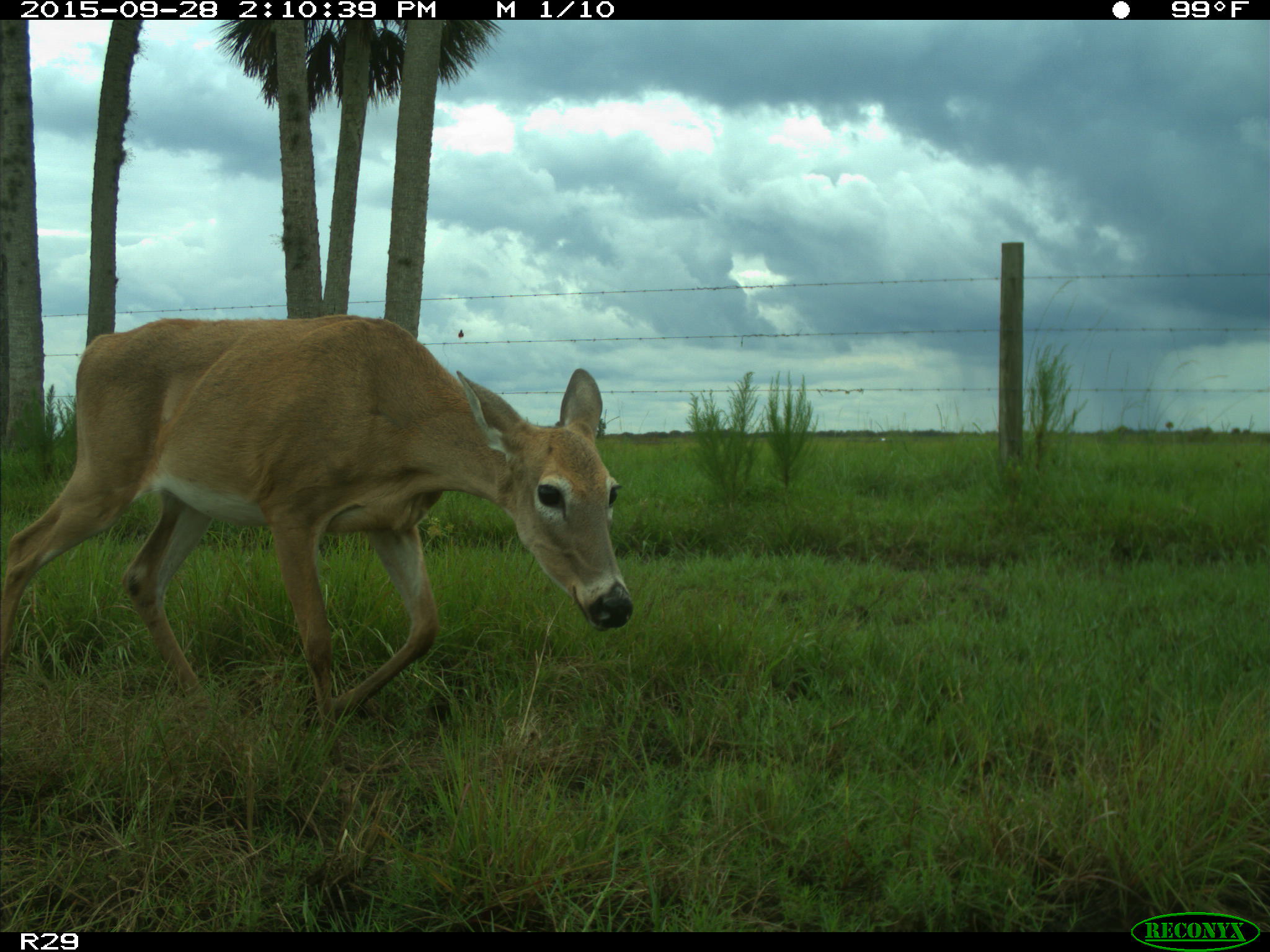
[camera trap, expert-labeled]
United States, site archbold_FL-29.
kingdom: Animalia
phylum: Chordata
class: Mammalia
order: Artiodactyla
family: Cervidae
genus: Odocoileus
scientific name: Odocoileus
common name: deer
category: unidentified deer